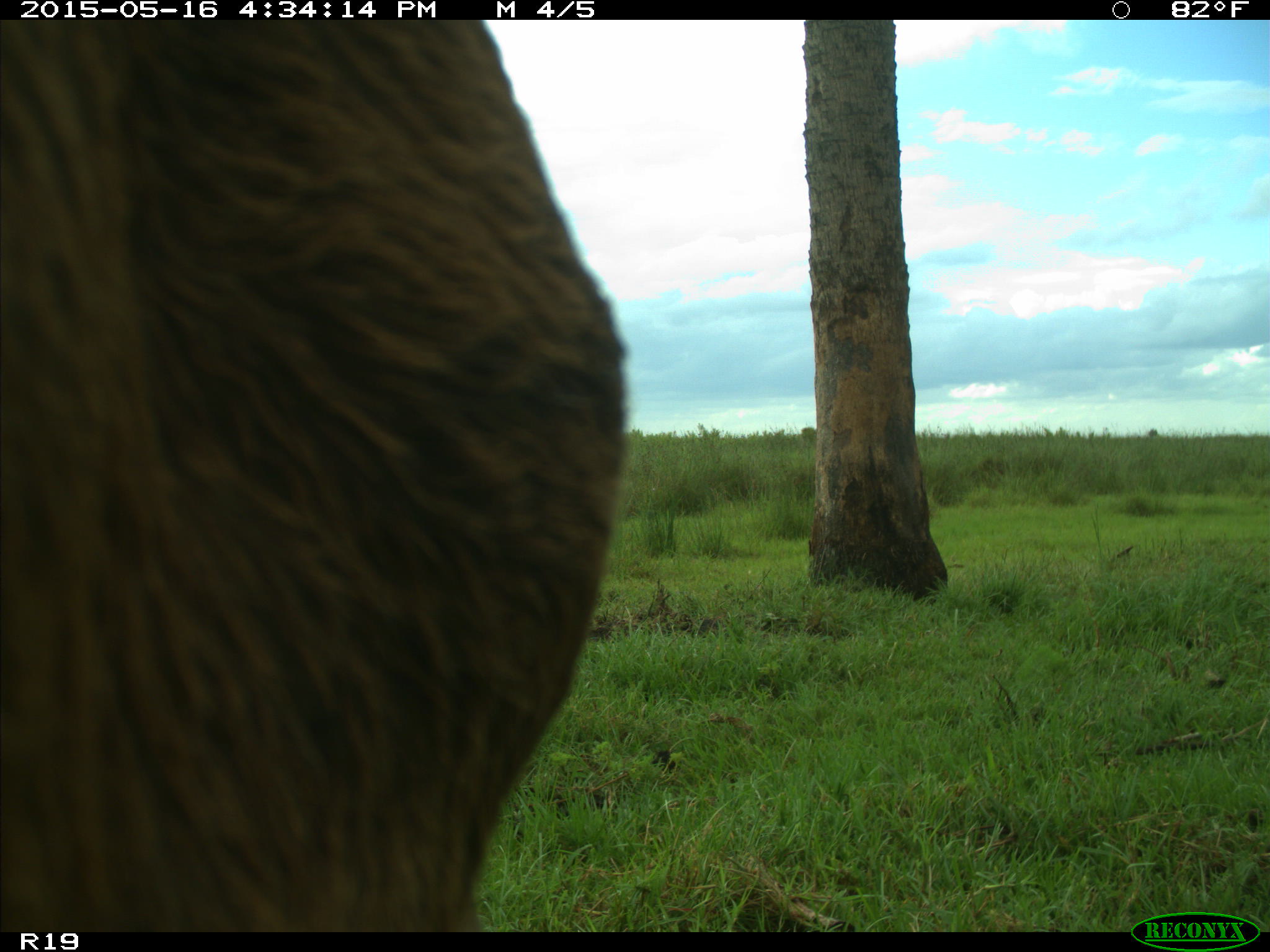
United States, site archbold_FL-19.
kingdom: Animalia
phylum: Chordata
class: Mammalia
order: Artiodactyla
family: Bovidae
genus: Bos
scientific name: Bos taurus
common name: domestic cow